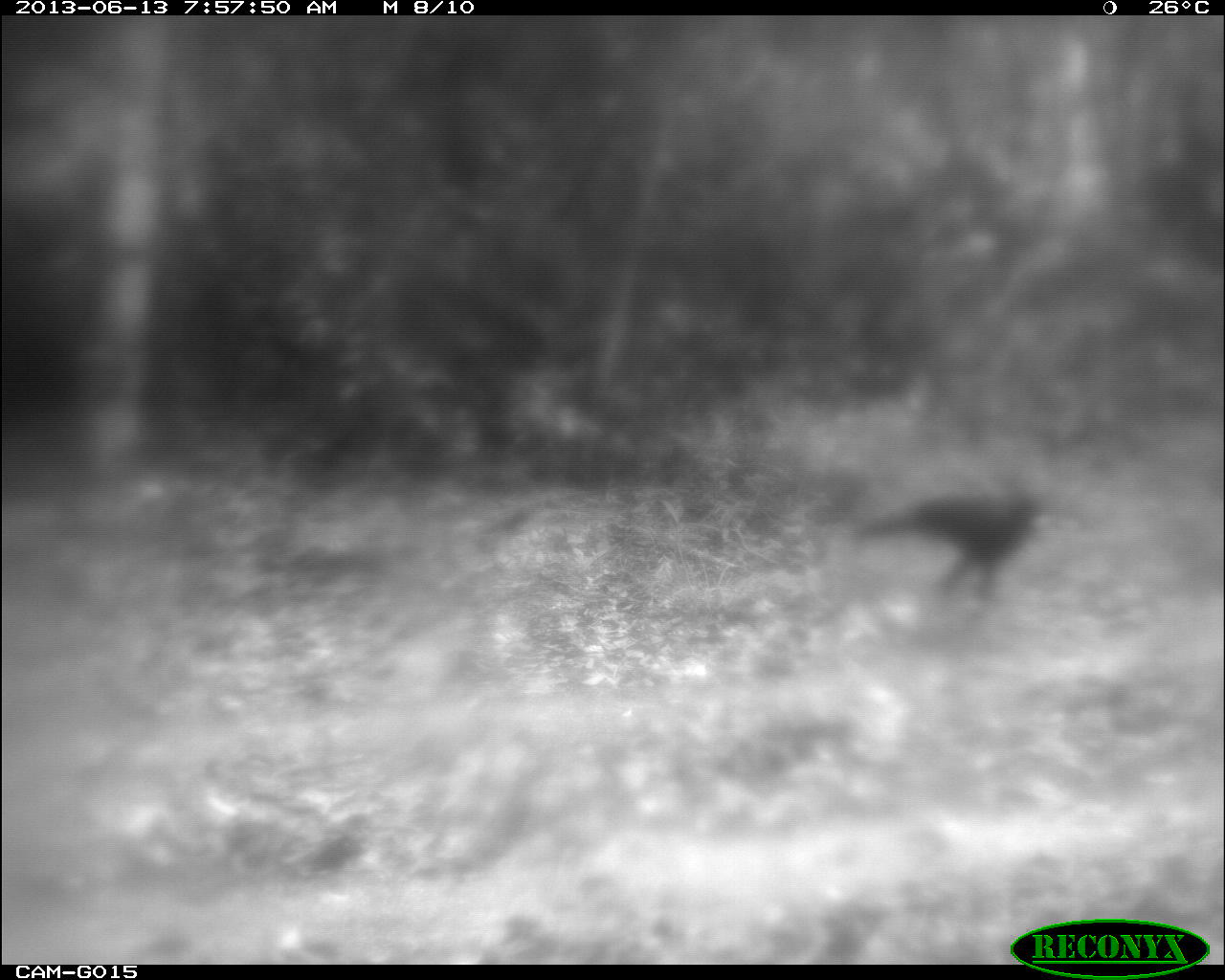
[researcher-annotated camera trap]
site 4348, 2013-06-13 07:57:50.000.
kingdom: Animalia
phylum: Chordata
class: Aves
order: Galliformes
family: Cracidae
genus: Crax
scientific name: Crax rubra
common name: great curassow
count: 1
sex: male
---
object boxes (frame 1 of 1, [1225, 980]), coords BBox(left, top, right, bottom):
crax rubra: BBox(852, 475, 1042, 598)